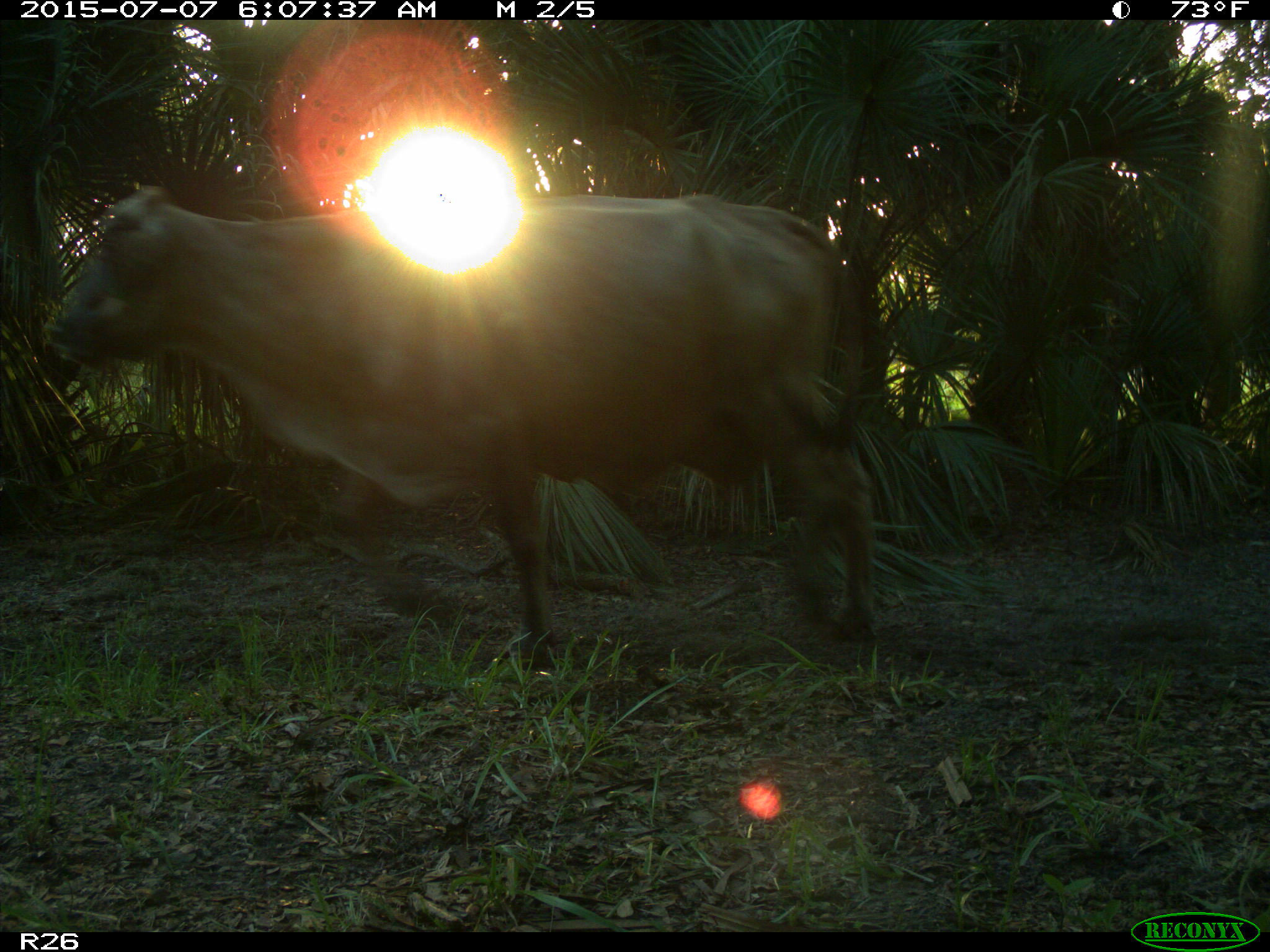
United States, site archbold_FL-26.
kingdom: Animalia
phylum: Chordata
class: Mammalia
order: Artiodactyla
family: Bovidae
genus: Bos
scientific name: Bos taurus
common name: domestic cow